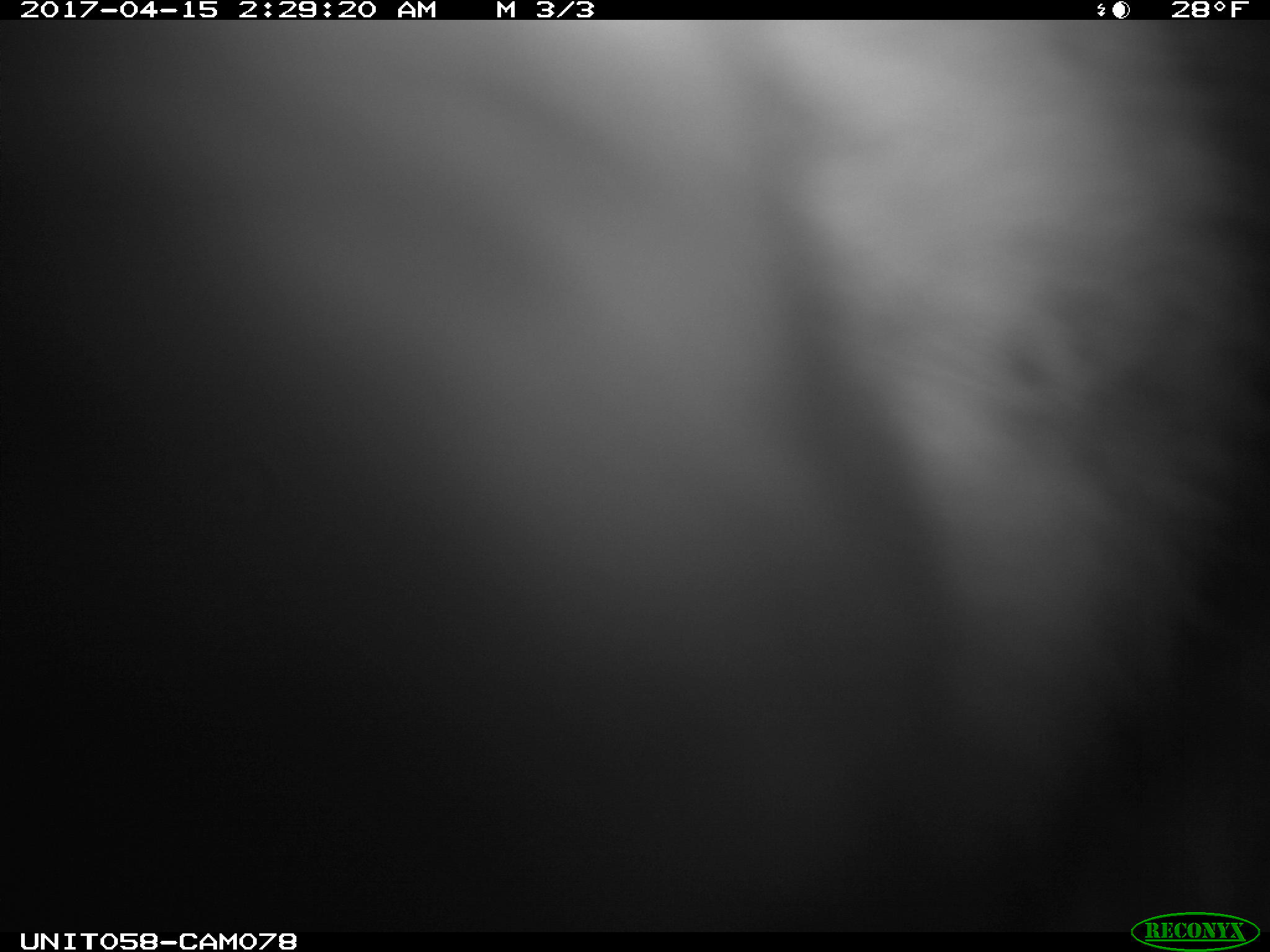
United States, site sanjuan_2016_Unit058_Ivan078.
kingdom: Animalia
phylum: Chordata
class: Mammalia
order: Lagomorpha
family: Leporidae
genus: Lepus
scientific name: Lepus americanus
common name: snowshoe hare